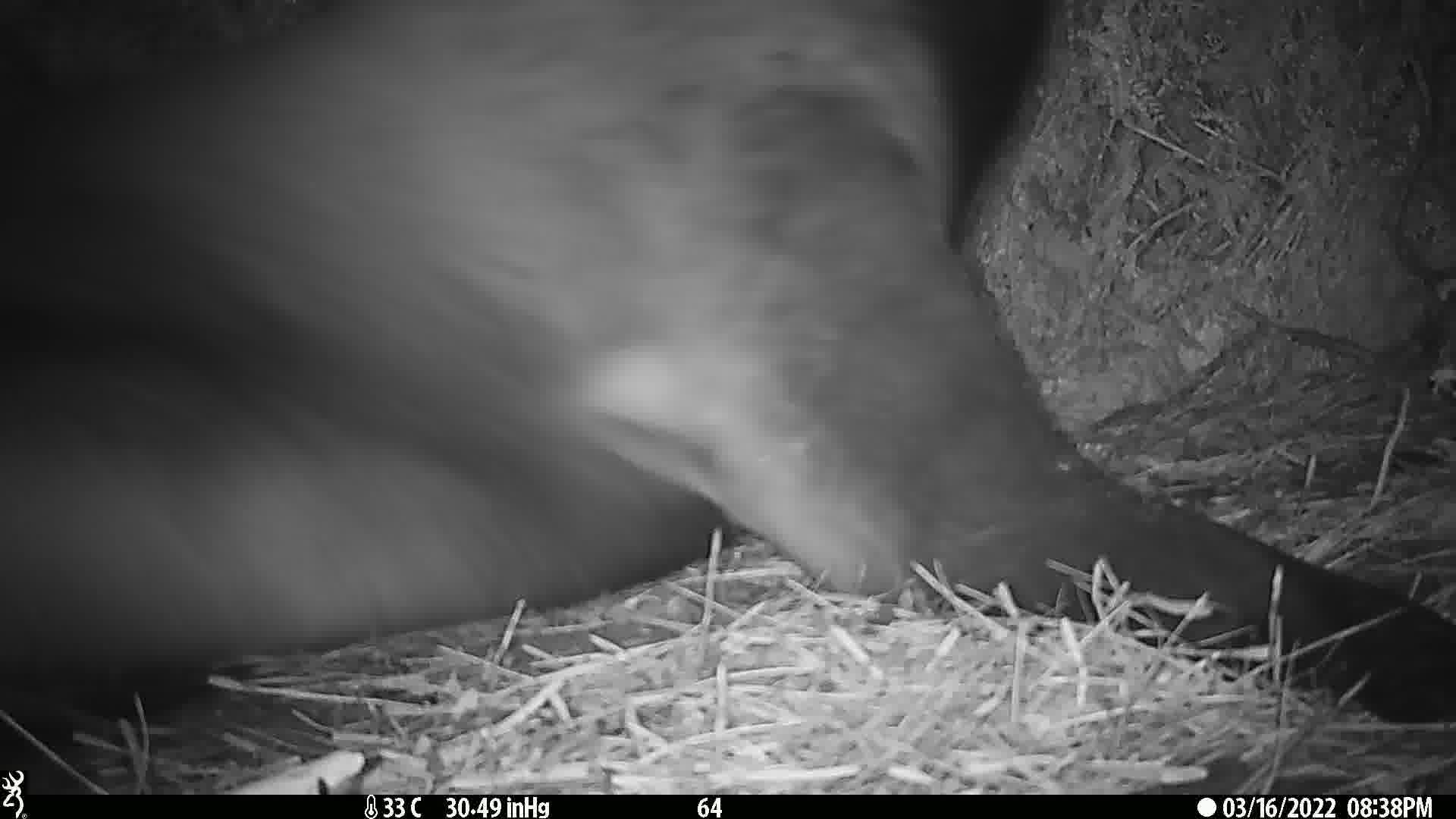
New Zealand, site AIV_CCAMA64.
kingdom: Animalia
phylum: Chordata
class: Mammalia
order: Carnivora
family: Otariidae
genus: Phocarctos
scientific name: Phocarctos hookeri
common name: new zealand sea lion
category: sealion